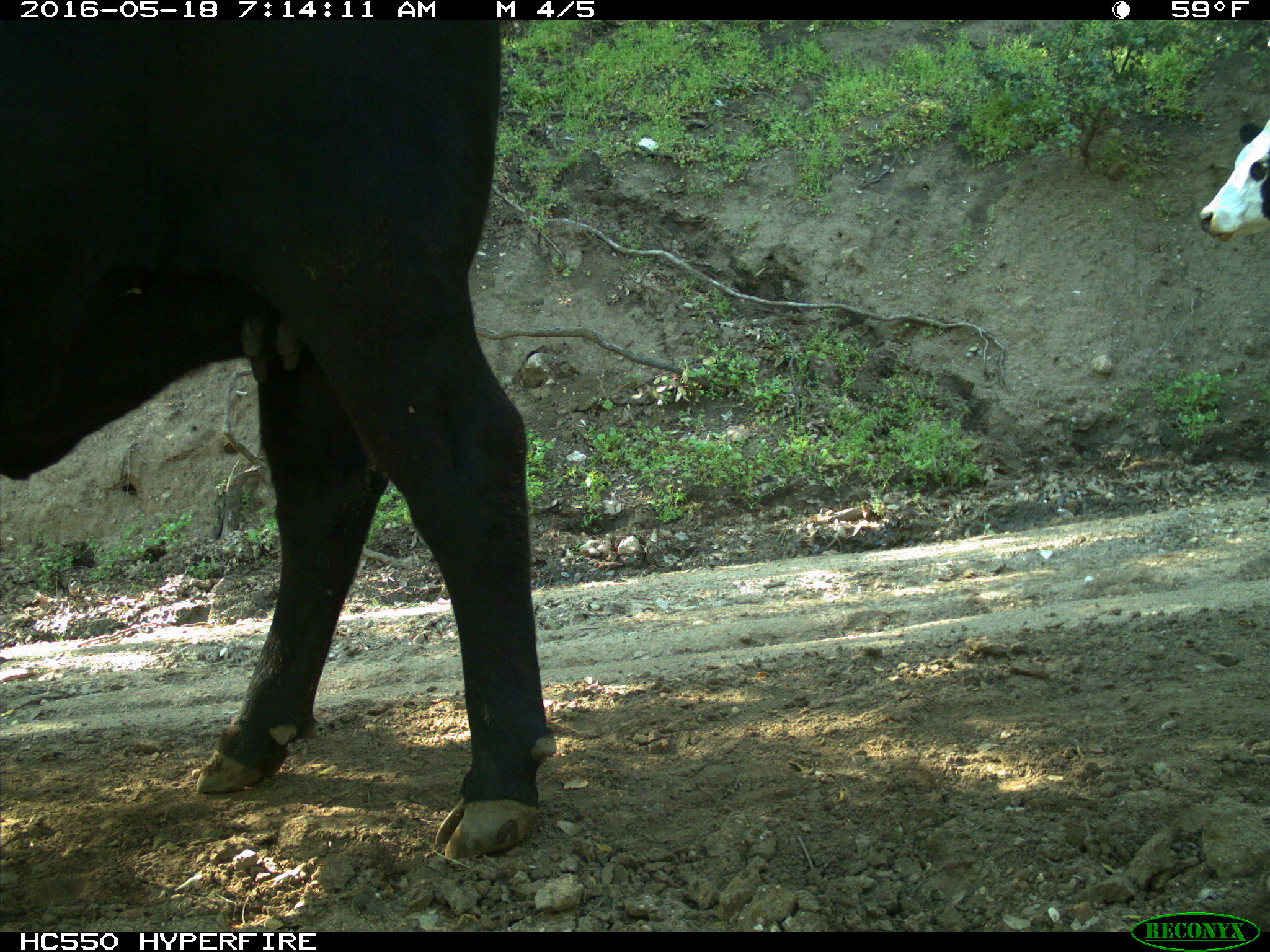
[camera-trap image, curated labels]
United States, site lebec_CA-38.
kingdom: Animalia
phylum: Chordata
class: Mammalia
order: Artiodactyla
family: Bovidae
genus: Bos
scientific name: Bos taurus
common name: domestic cow